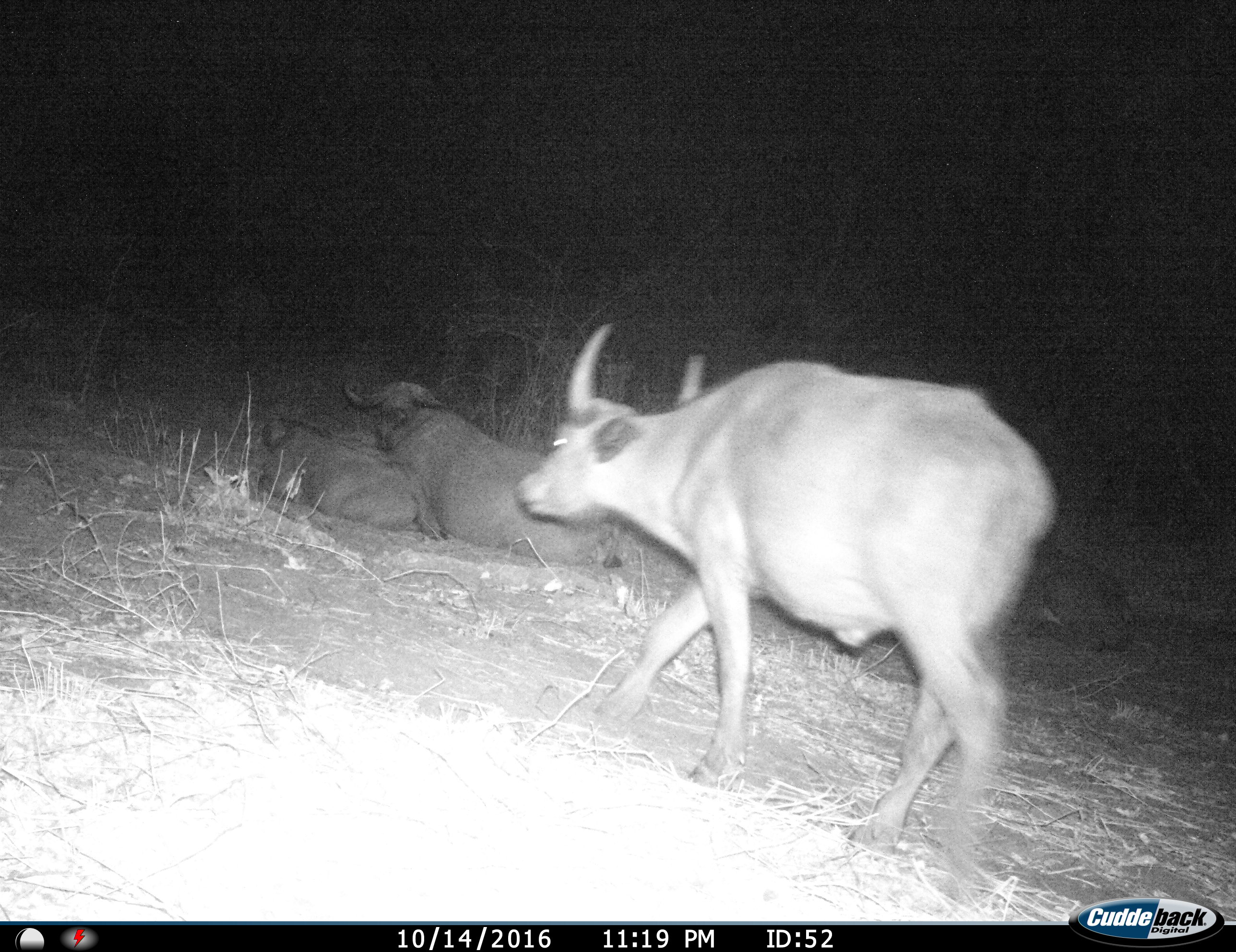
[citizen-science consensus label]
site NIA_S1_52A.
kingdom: Animalia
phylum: Chordata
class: Mammalia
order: Artiodactyla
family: Bovidae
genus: Syncerus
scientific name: Syncerus caffer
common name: african buffalo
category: buffalo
Buffalo (african buffalo) (Syncerus caffer), count 3. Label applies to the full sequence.